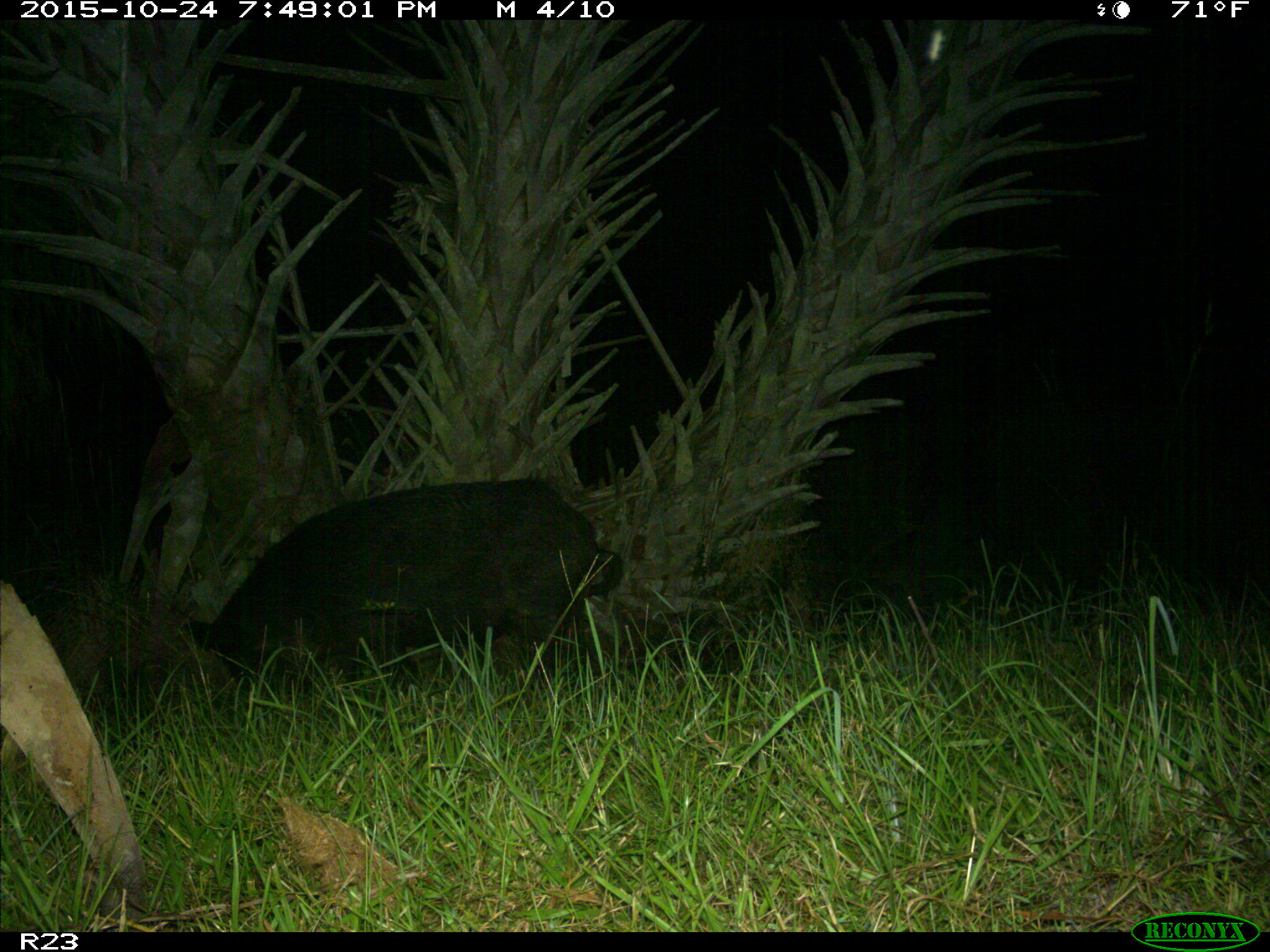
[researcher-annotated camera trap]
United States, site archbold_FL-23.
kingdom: Animalia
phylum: Chordata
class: Mammalia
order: Artiodactyla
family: Suidae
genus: Sus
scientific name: Sus scrofa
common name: wild boar